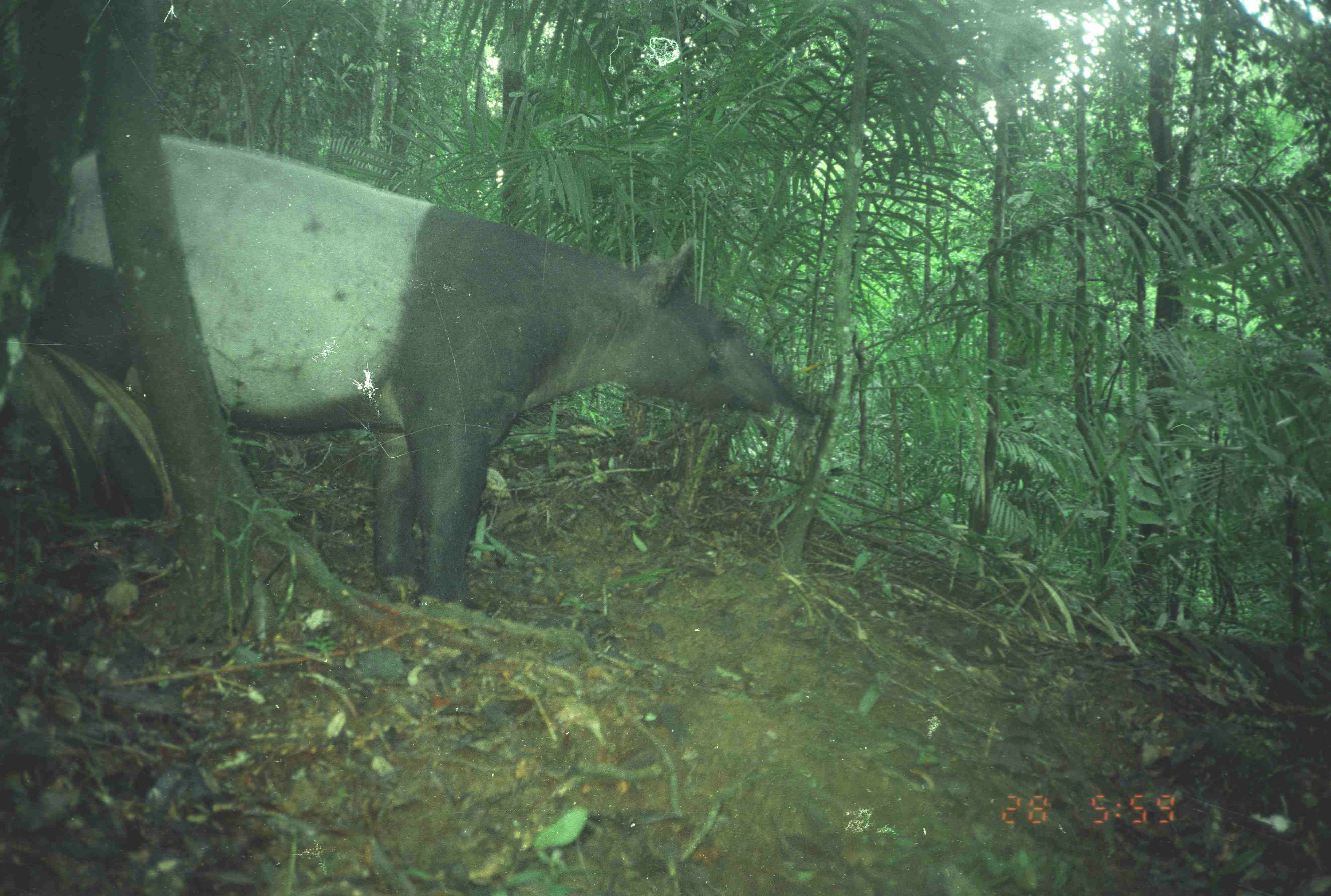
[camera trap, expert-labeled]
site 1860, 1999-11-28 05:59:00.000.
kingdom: Animalia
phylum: Chordata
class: Mammalia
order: Perissodactyla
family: Tapiridae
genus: Tapirus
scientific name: Tapirus indicus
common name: malayan tapir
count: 1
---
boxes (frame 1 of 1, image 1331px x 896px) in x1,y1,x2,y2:
tapirus indicus: 1,130,827,610